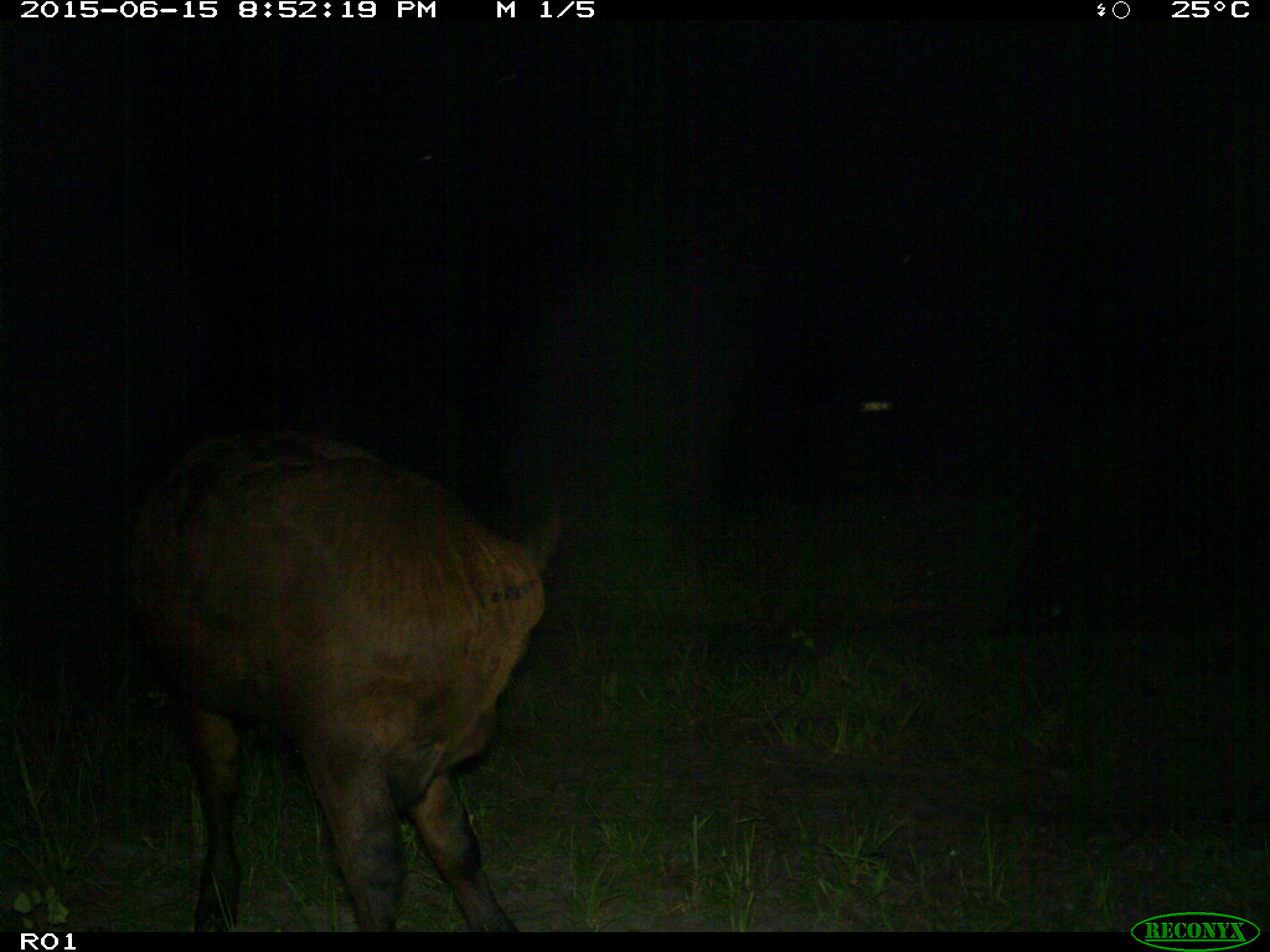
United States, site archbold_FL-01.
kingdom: Animalia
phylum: Chordata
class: Mammalia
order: Artiodactyla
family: Bovidae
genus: Bos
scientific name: Bos taurus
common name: domestic cow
Bos taurus (domestic cow).